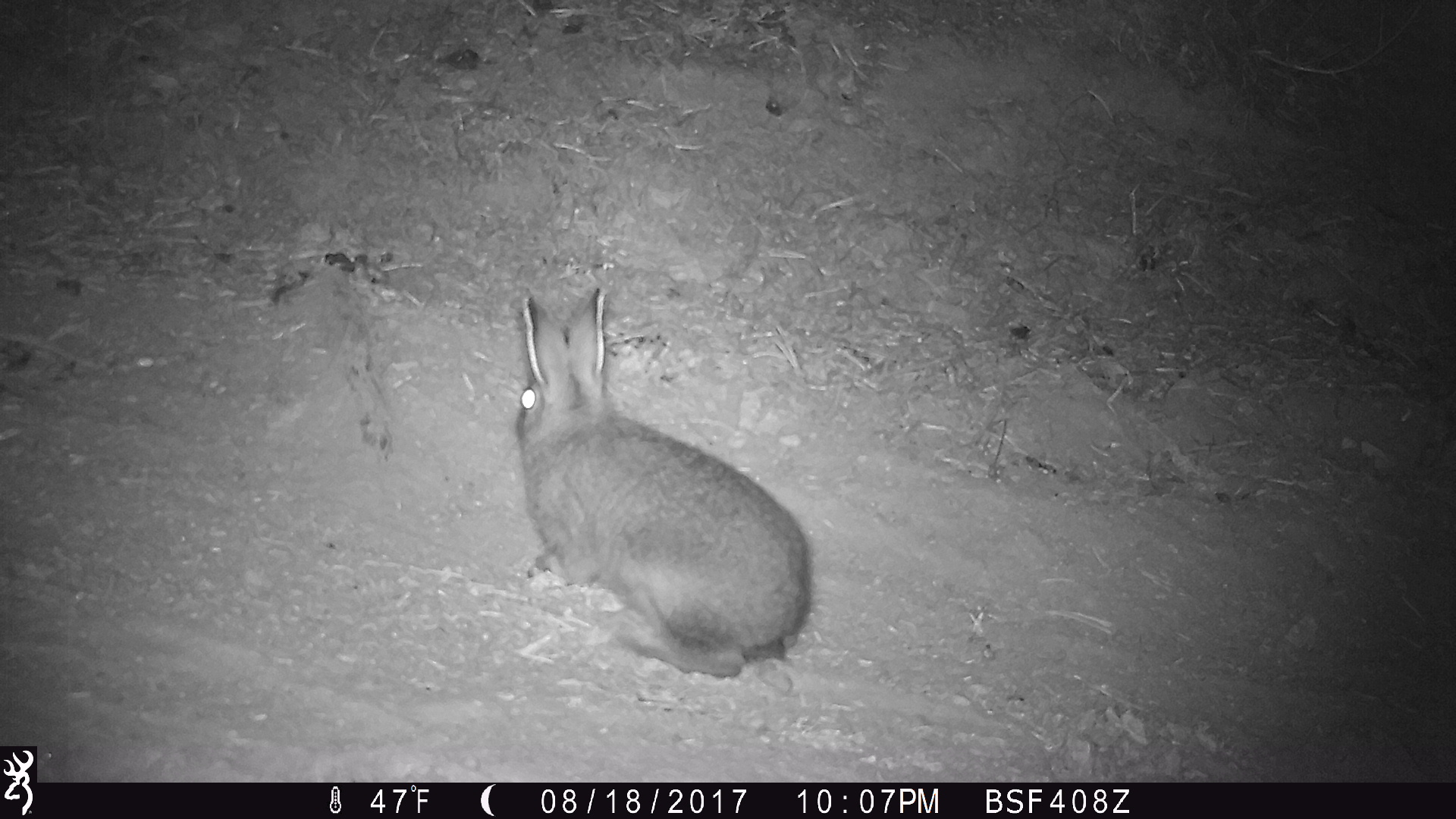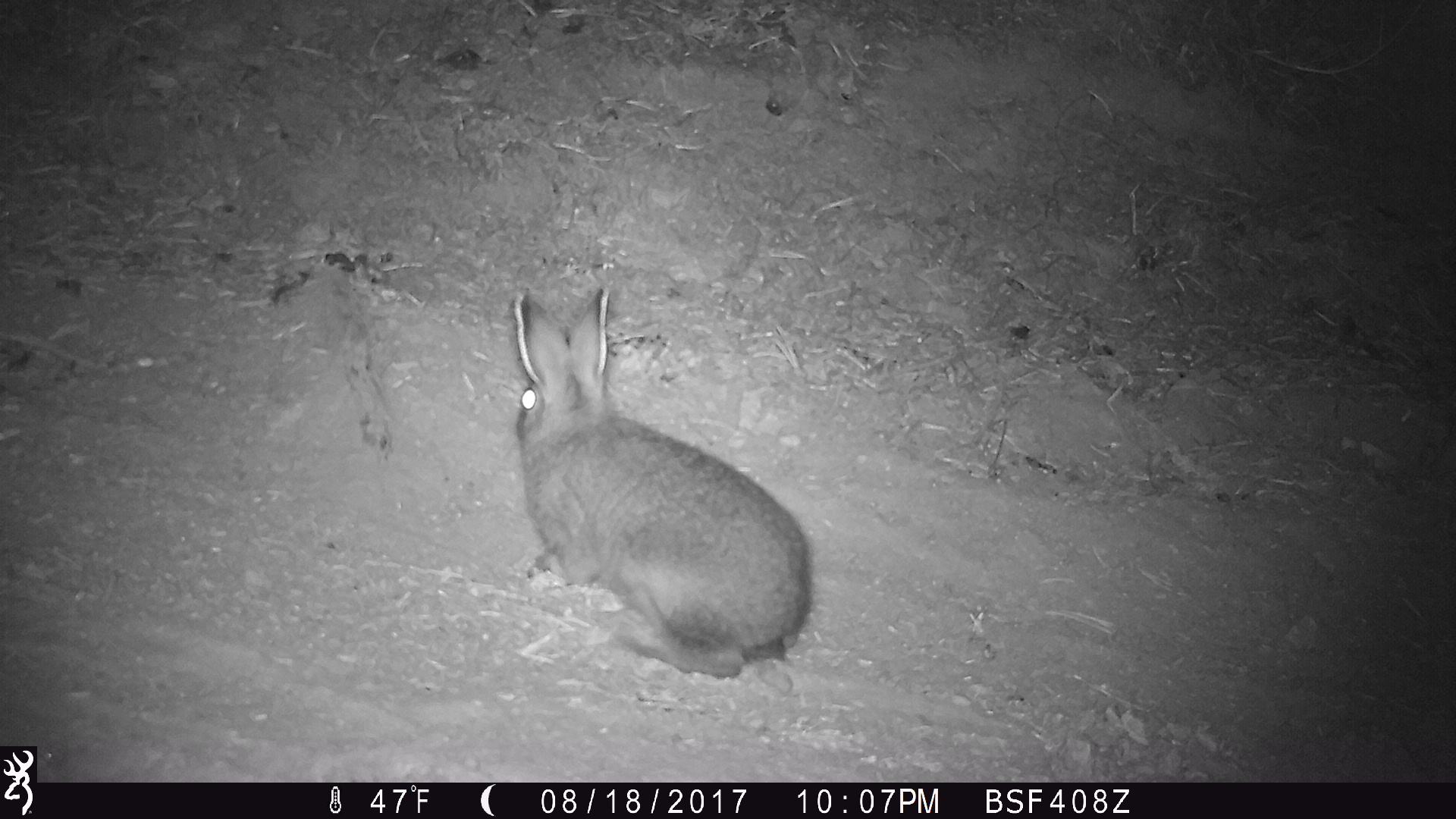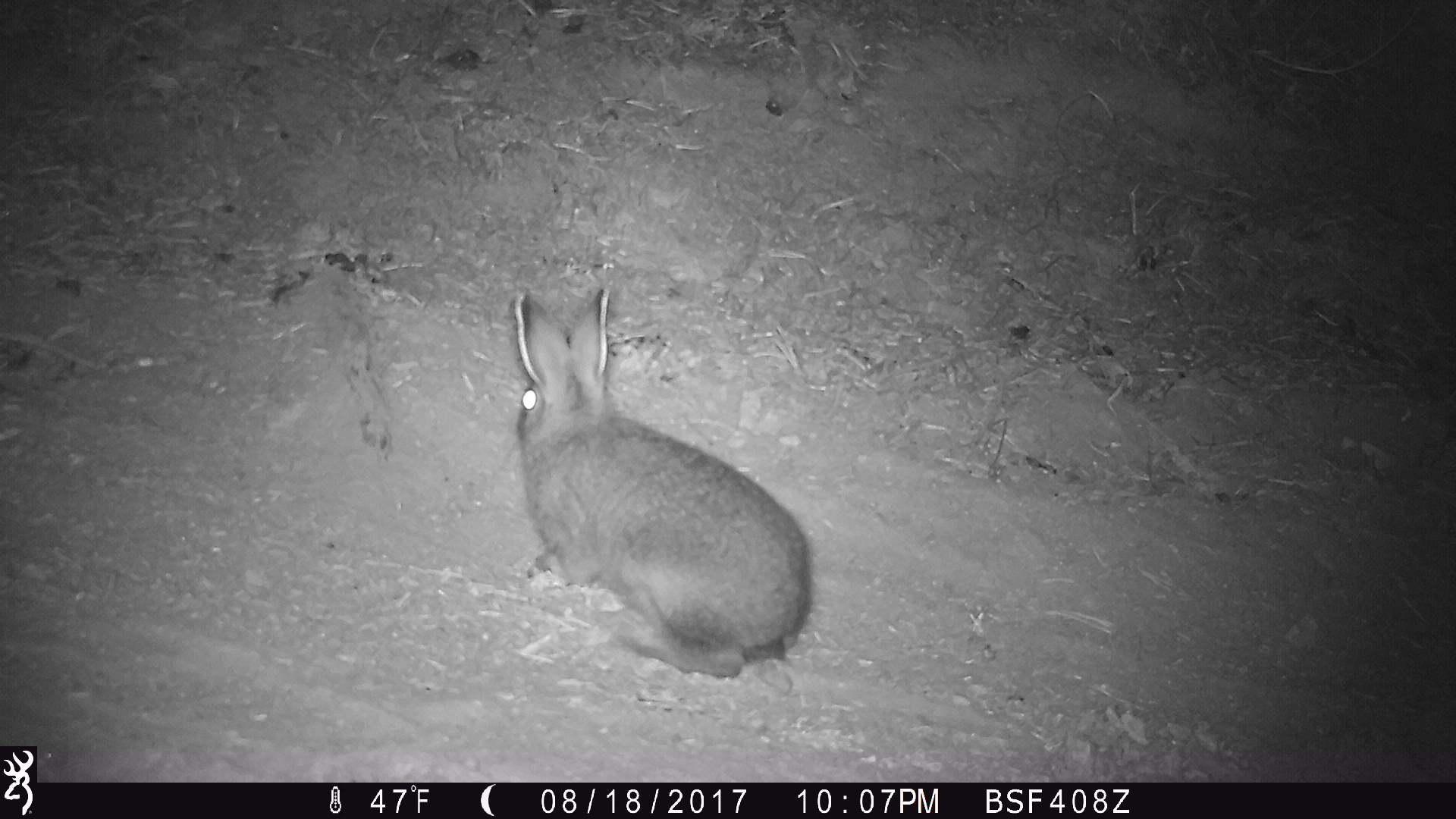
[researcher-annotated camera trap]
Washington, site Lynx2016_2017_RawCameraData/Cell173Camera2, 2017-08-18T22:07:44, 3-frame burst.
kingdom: Animalia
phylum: Chordata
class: Mammalia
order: Lagomorpha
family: Leporidae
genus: Lepus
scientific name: Lepus americanus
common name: snowshoe hare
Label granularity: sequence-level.